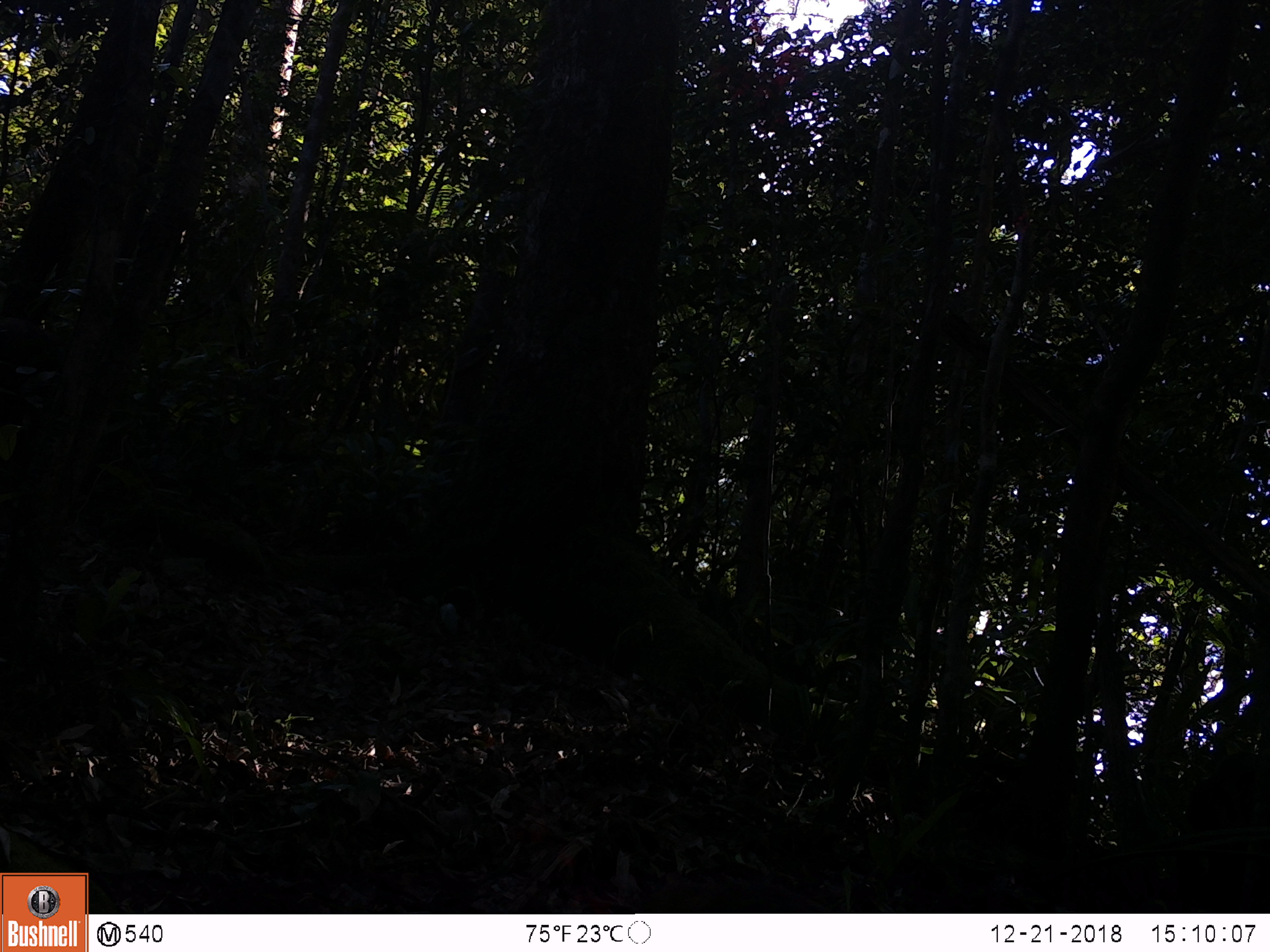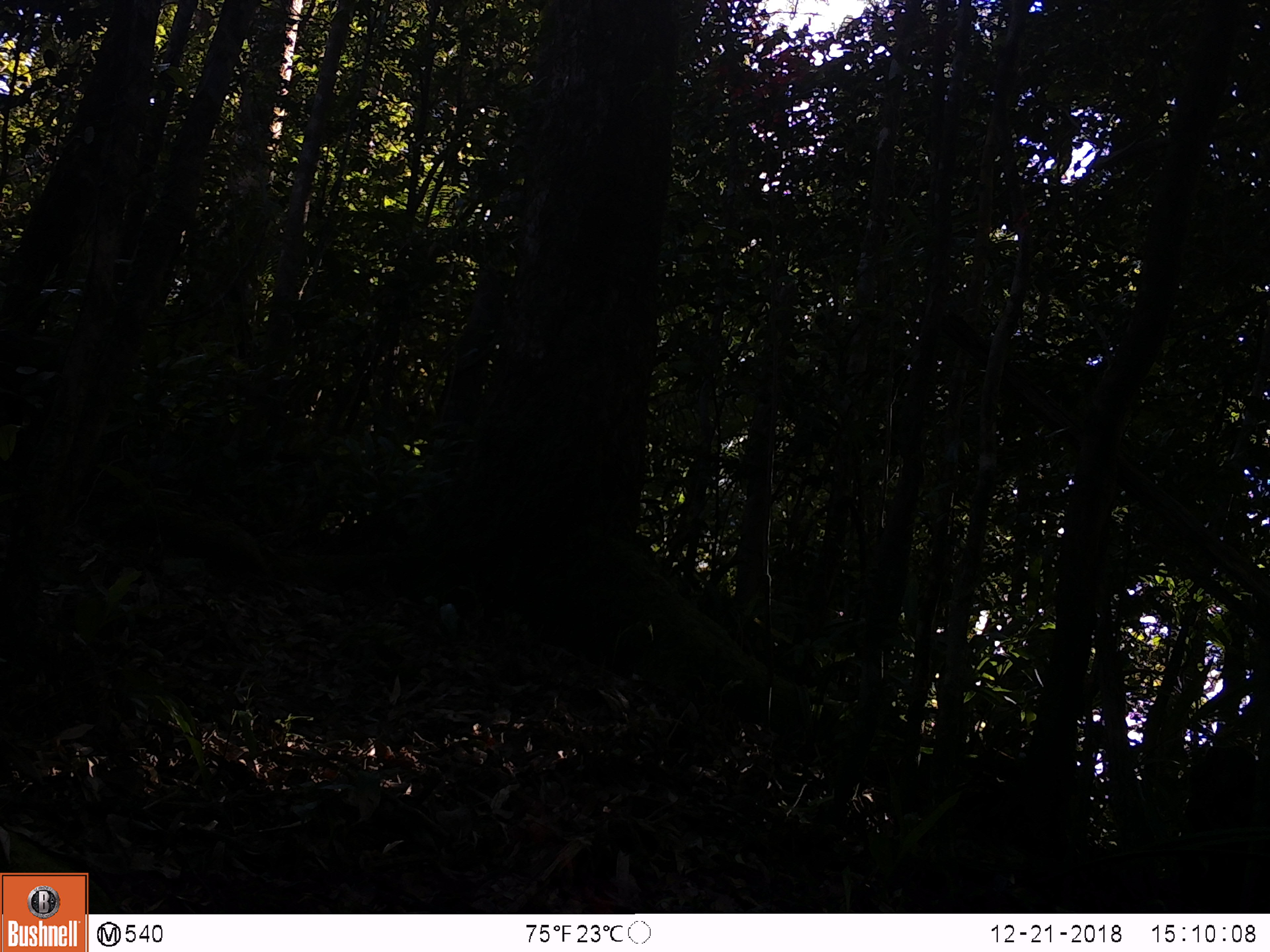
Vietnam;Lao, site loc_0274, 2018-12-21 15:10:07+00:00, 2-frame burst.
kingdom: Animalia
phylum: Chordata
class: Mammalia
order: Primates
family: Cercopithecidae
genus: Macaca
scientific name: Macaca arctoides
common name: stump-tailed macaque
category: stump tailed macaque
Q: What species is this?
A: Stump tailed macaque (stump-tailed macaque) (Macaca arctoides).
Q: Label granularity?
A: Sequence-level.